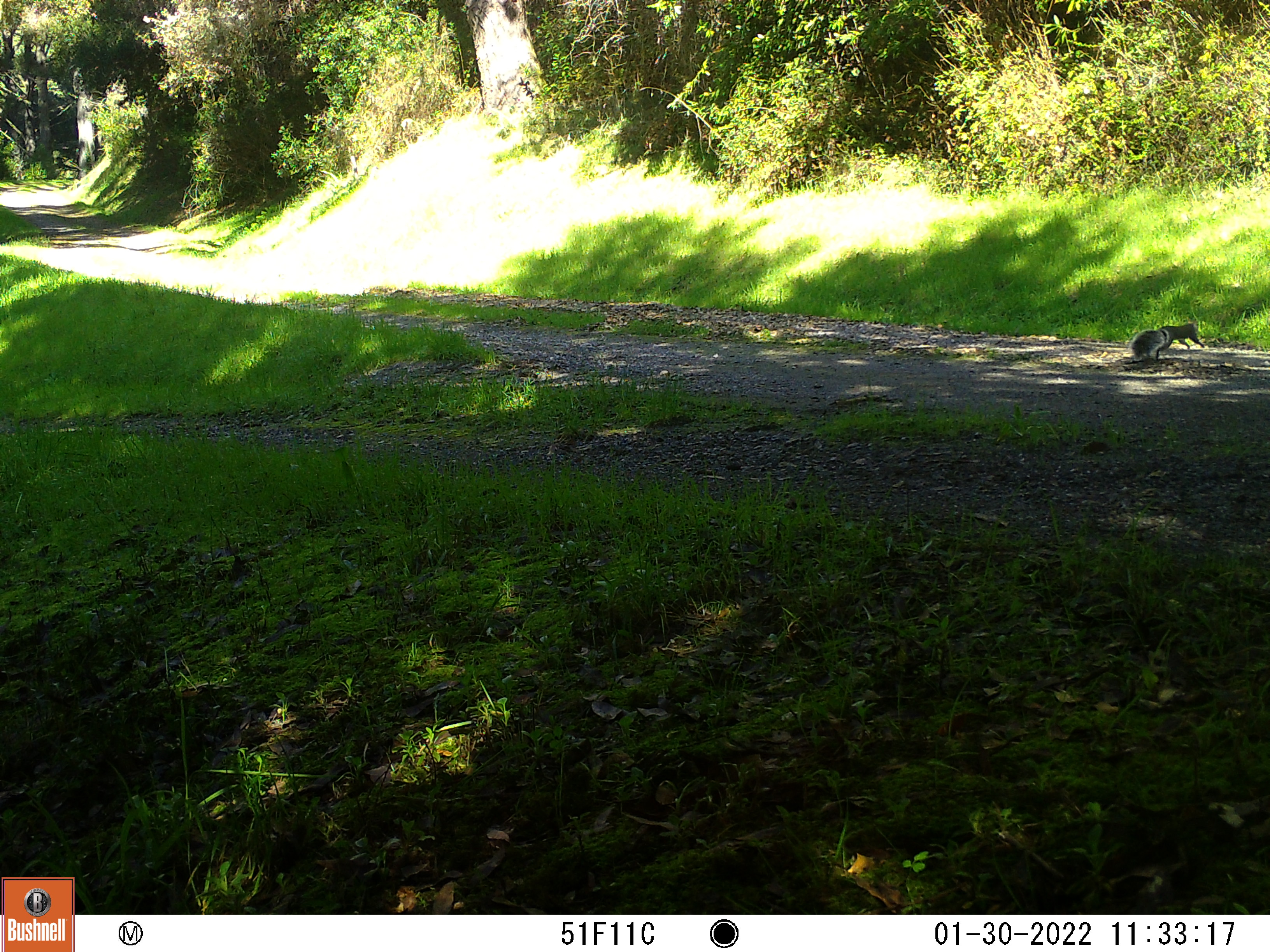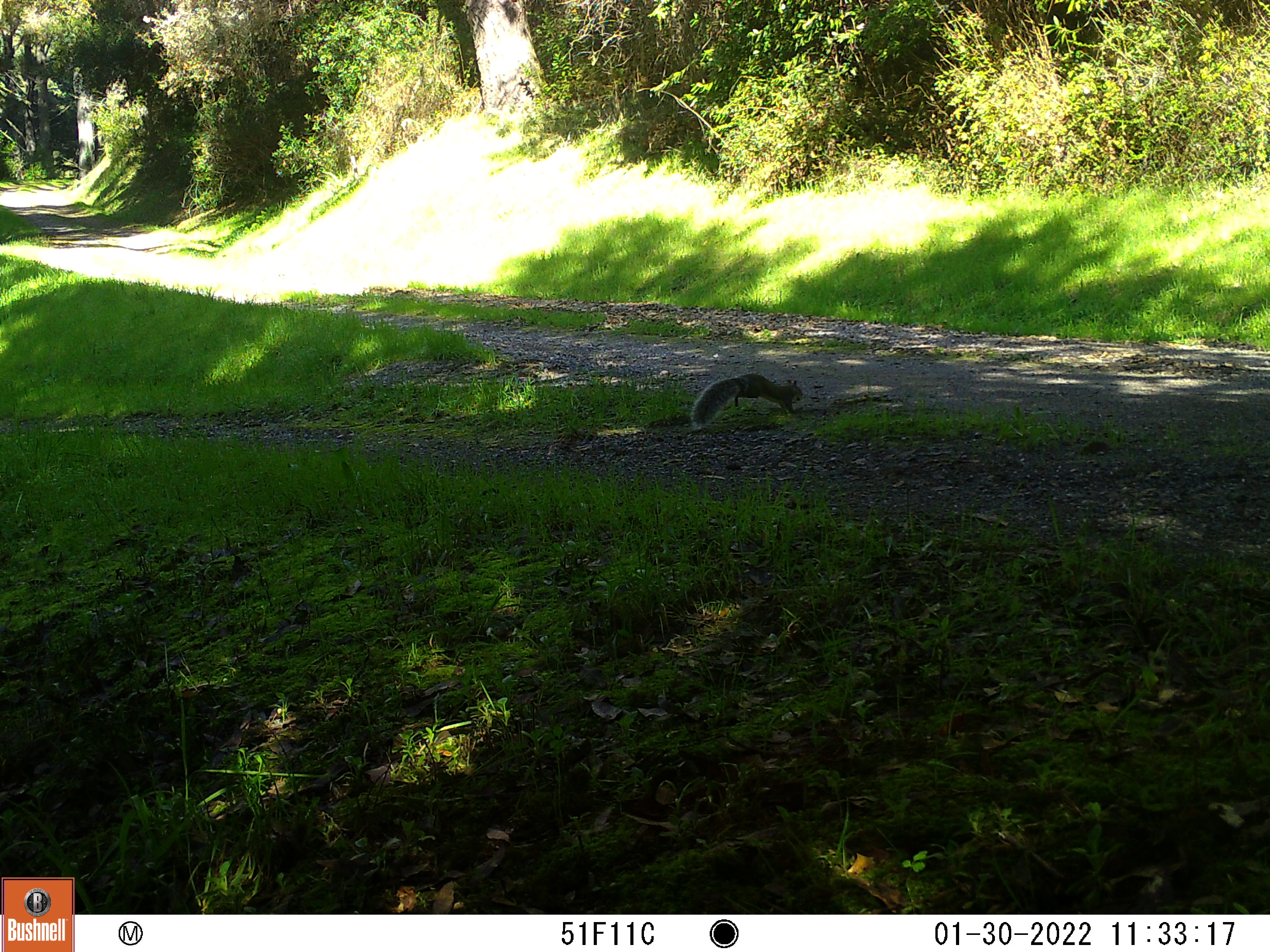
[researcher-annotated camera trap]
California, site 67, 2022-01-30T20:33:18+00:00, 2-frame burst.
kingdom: Animalia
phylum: Chordata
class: Mammalia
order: Rodentia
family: Sciuridae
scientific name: Sciuridae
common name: squirrel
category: unknown squirrel